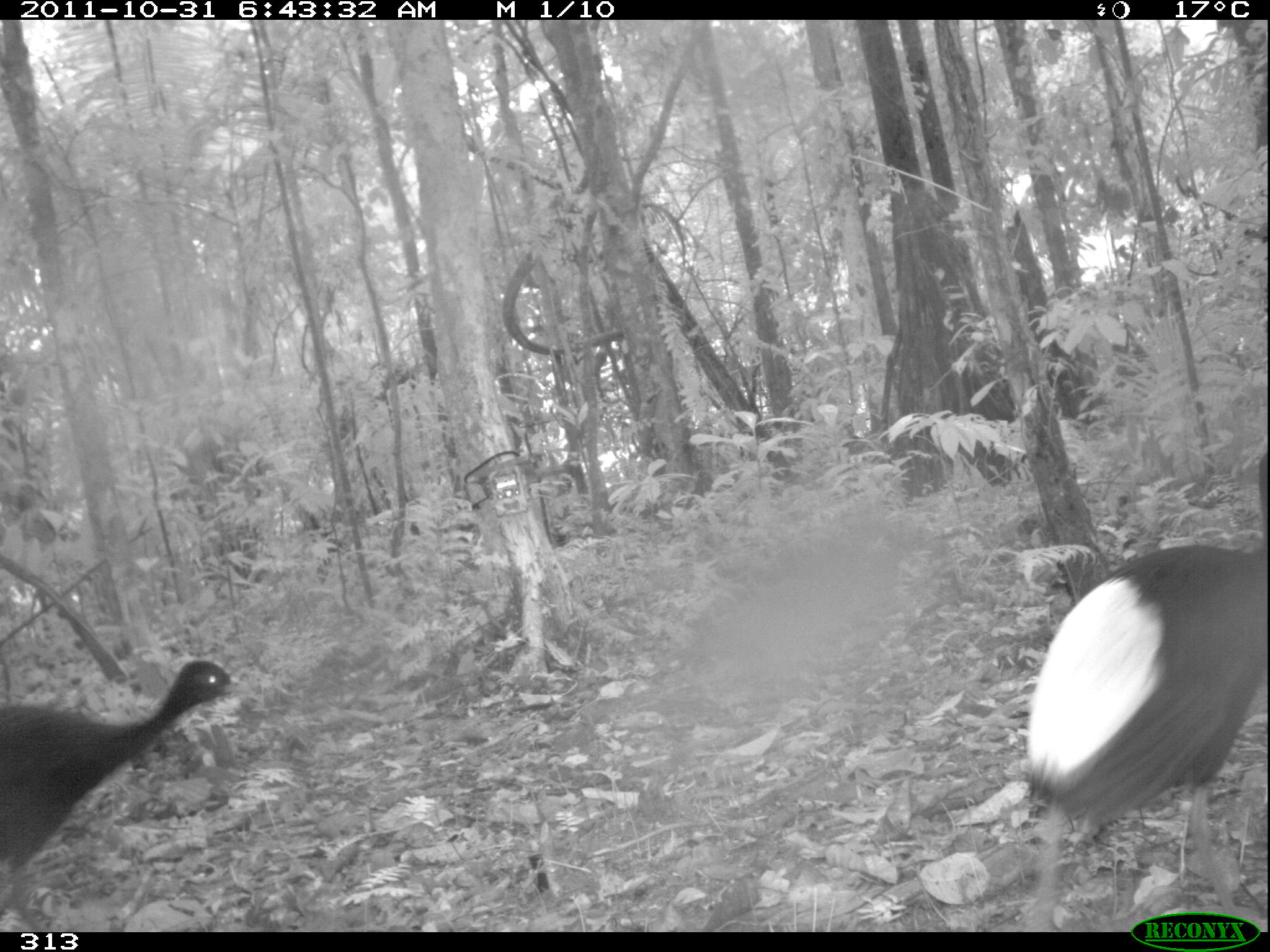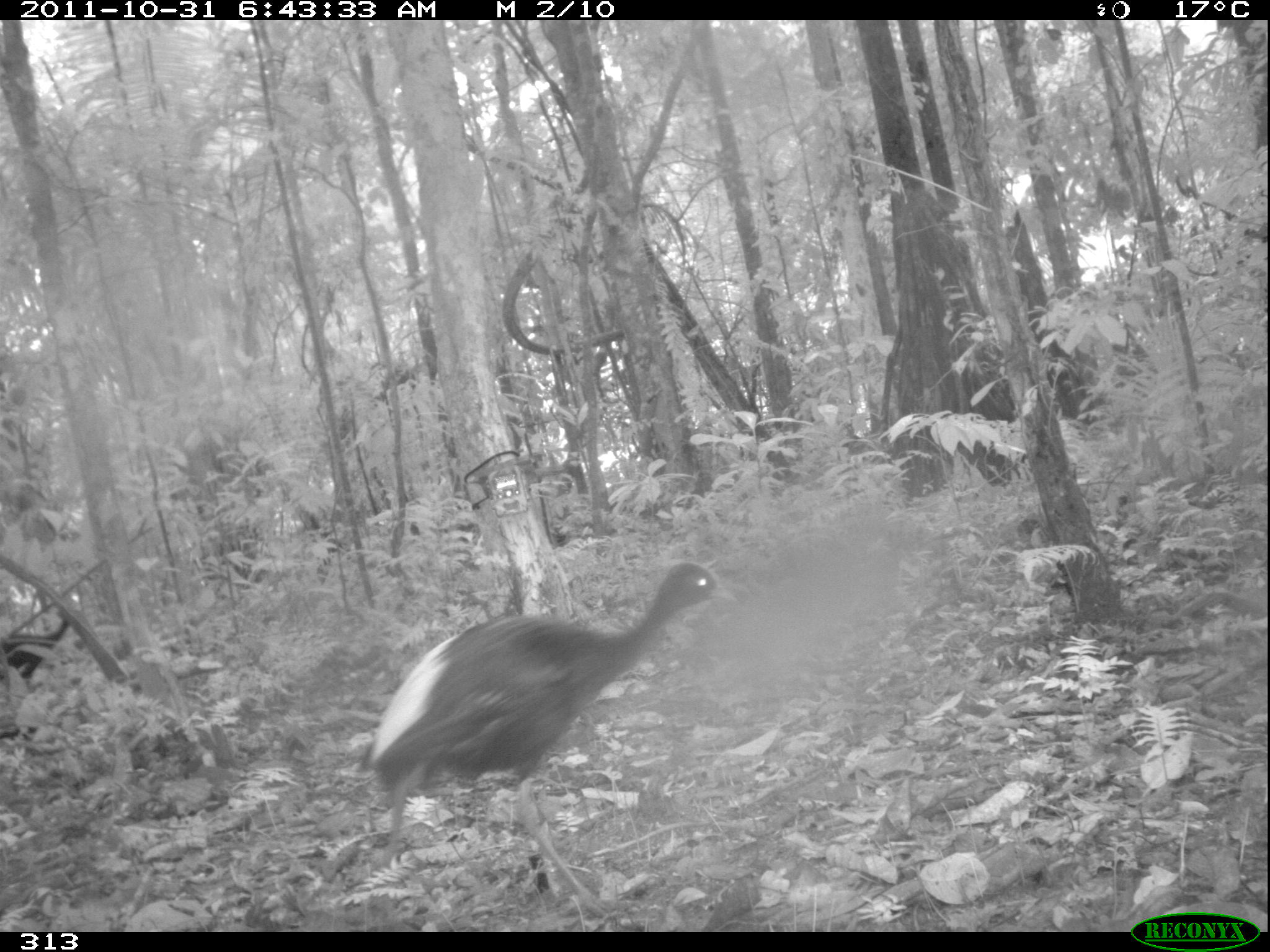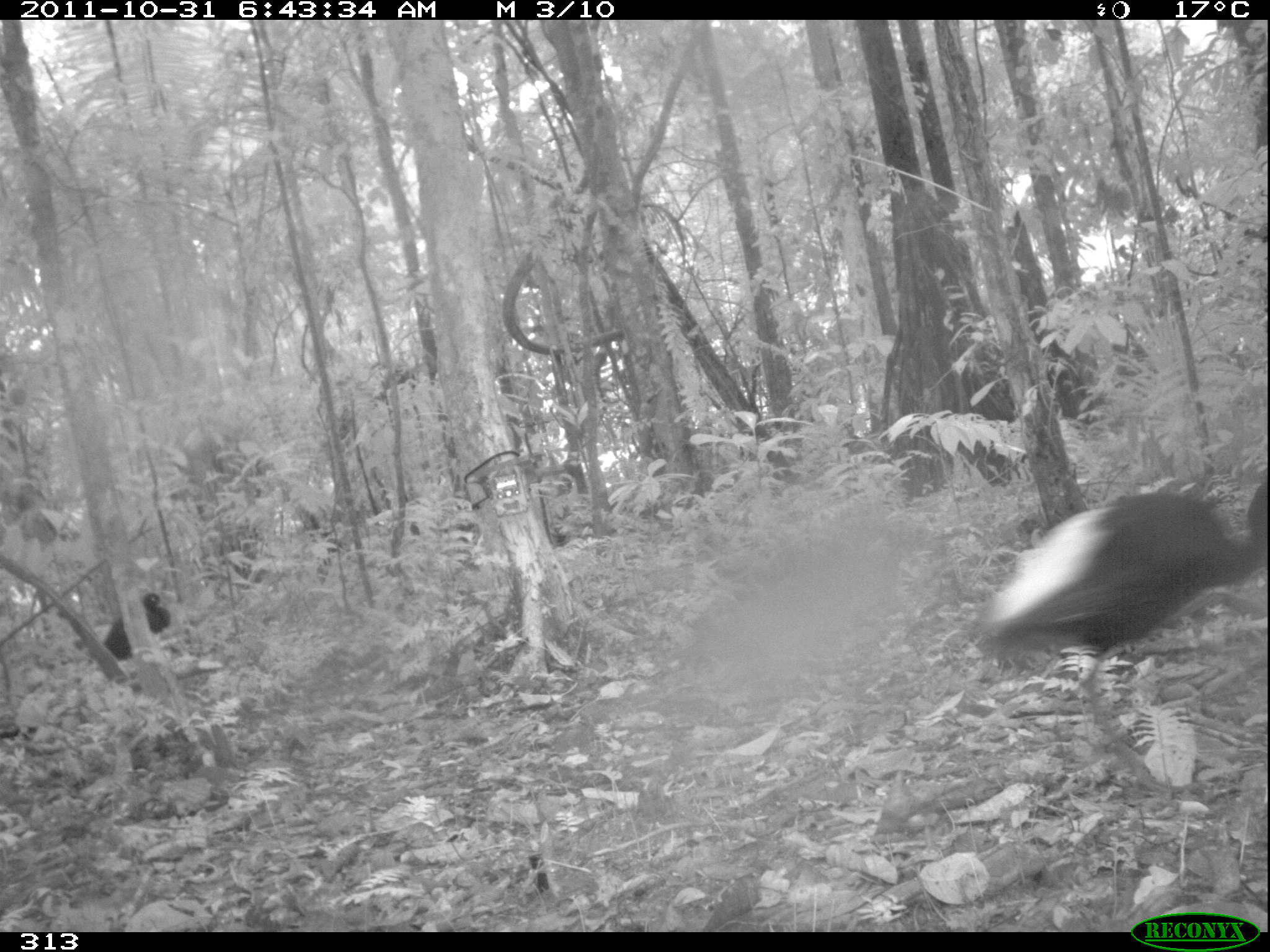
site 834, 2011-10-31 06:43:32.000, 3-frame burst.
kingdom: Animalia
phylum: Chordata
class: Aves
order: Gruiformes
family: Psophiidae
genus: Psophia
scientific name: Psophia leucoptera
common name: pale-winged trumpeter